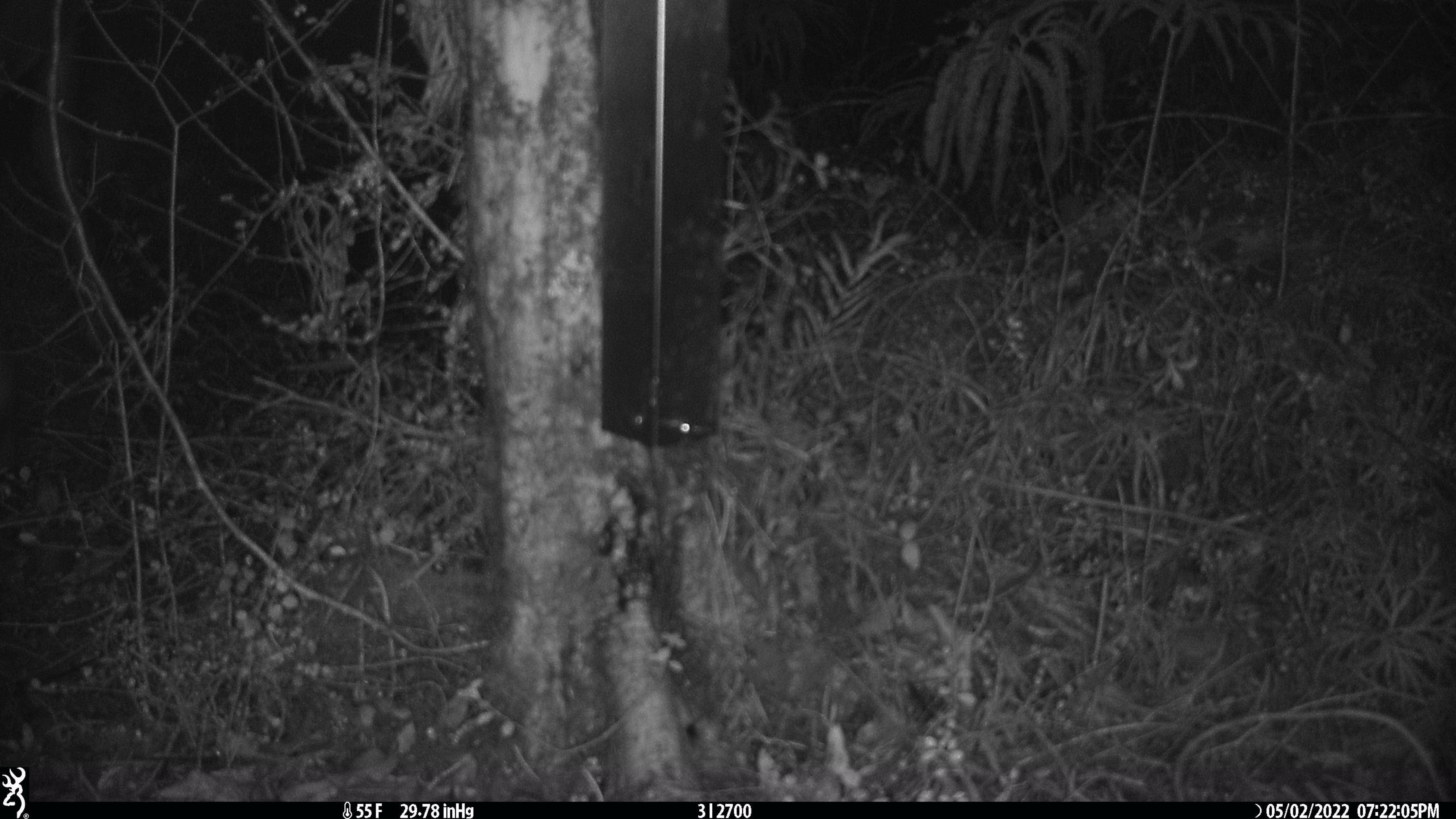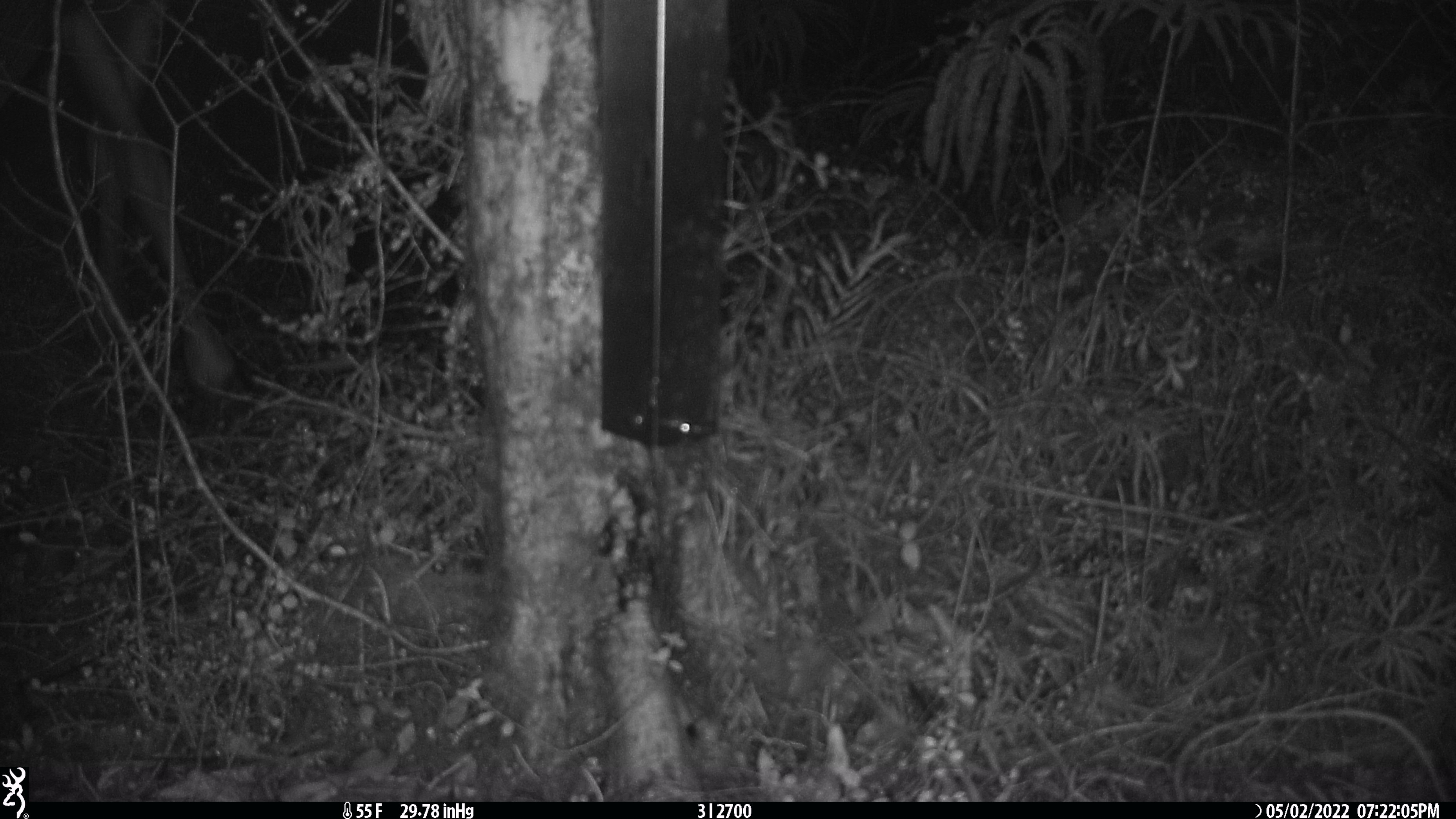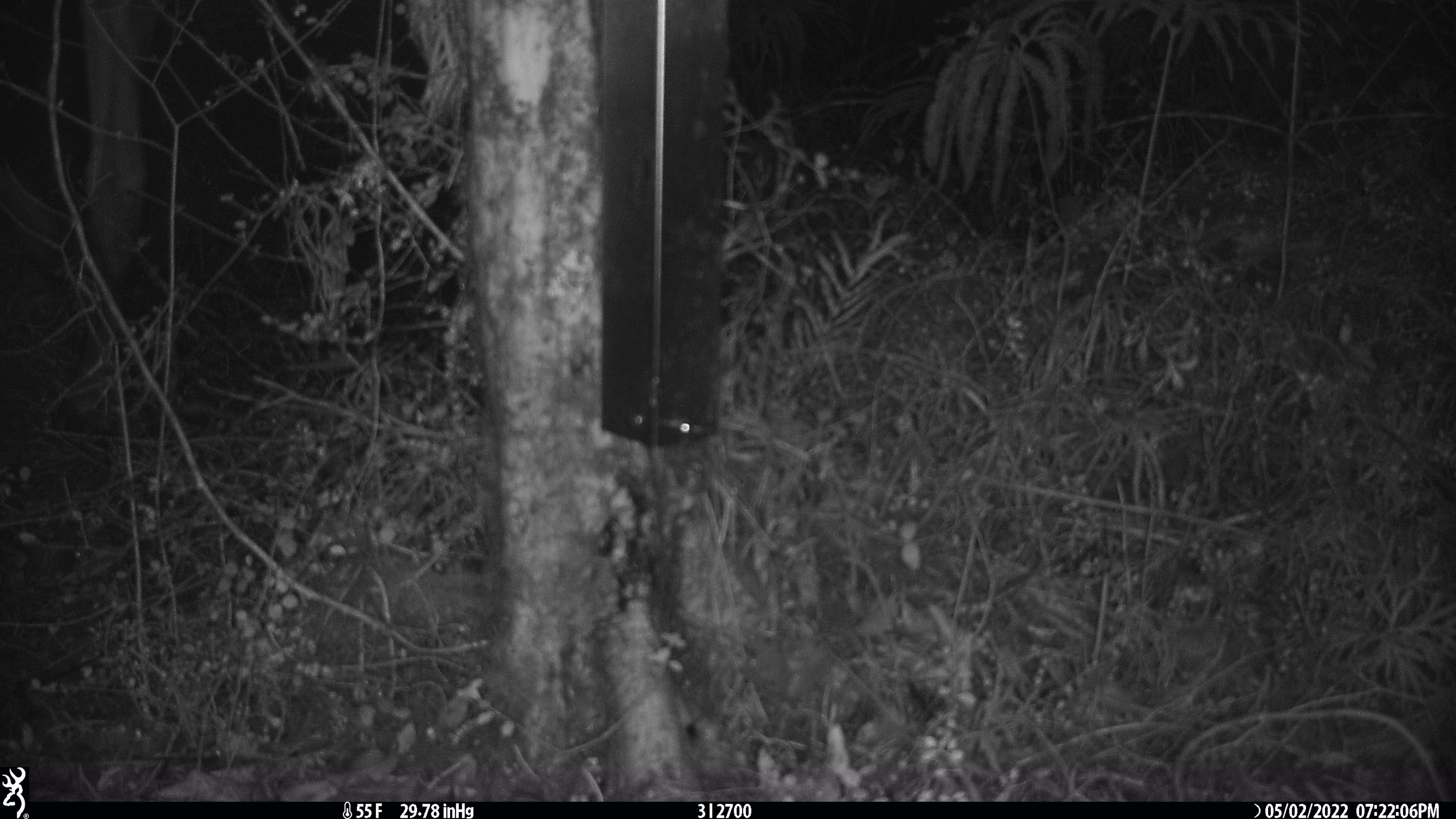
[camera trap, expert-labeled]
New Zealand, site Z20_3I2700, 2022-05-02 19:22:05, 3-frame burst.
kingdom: Animalia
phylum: Chordata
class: Mammalia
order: Artiodactyla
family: Cervidae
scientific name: Cervidae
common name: deer